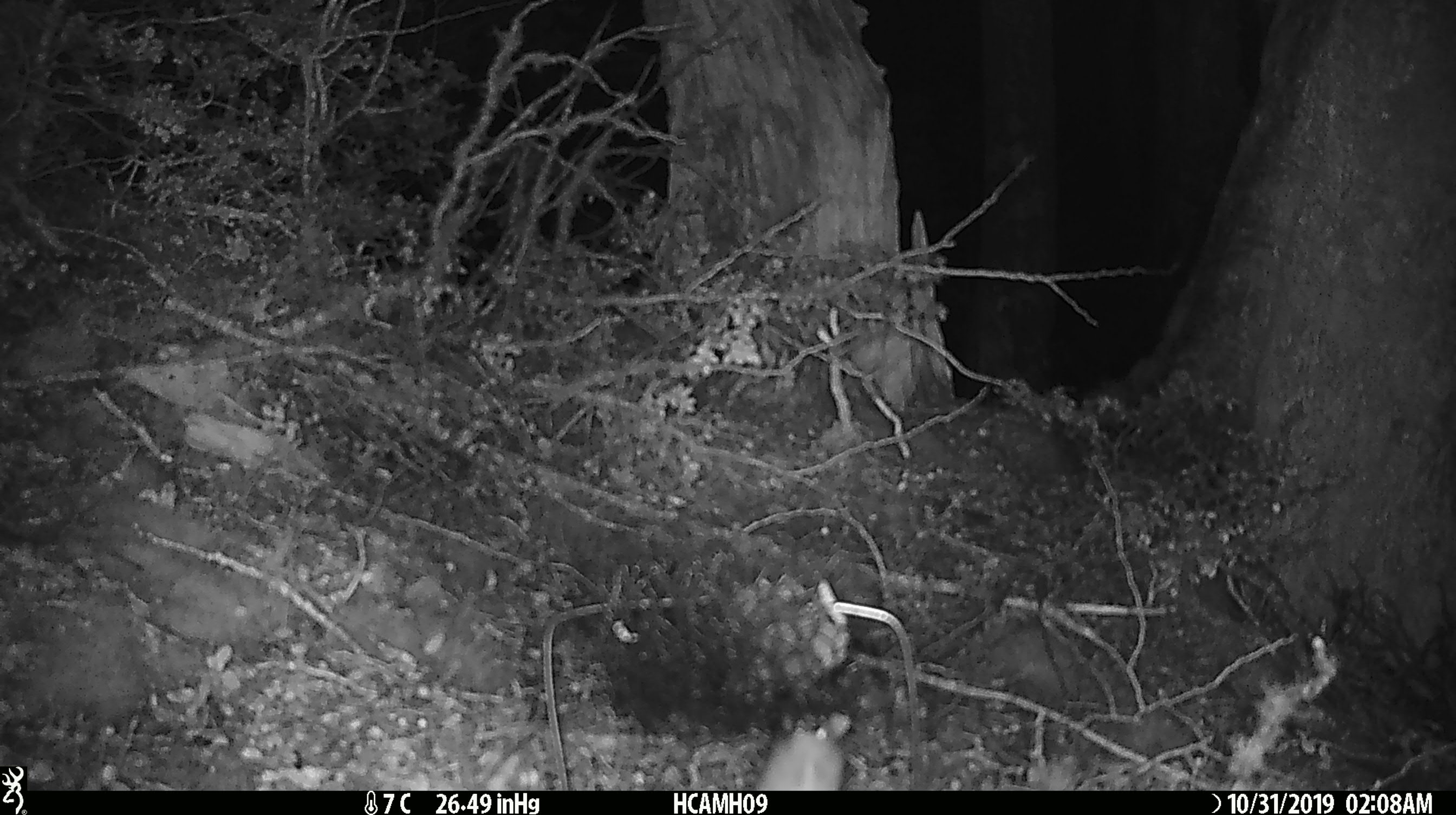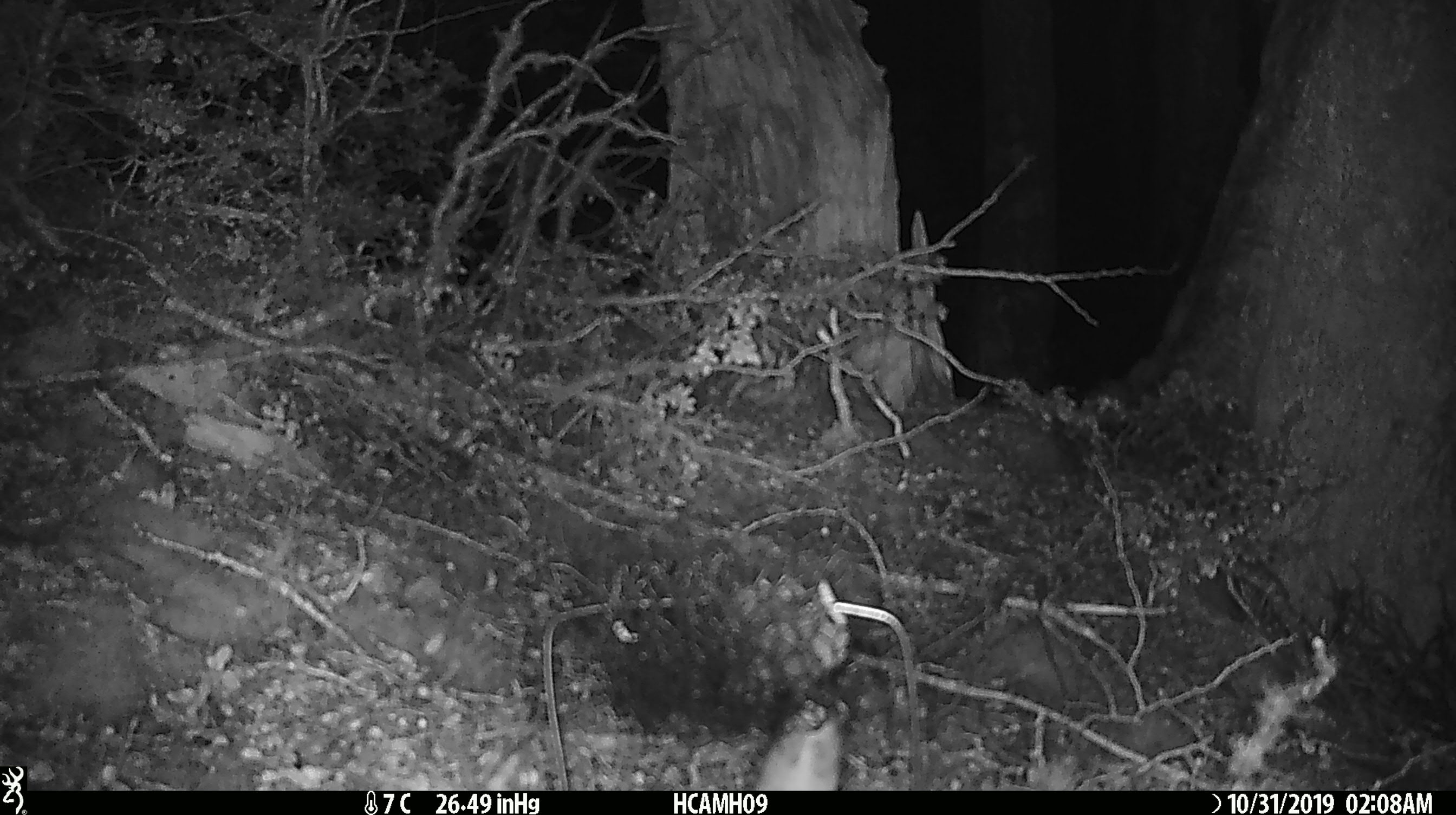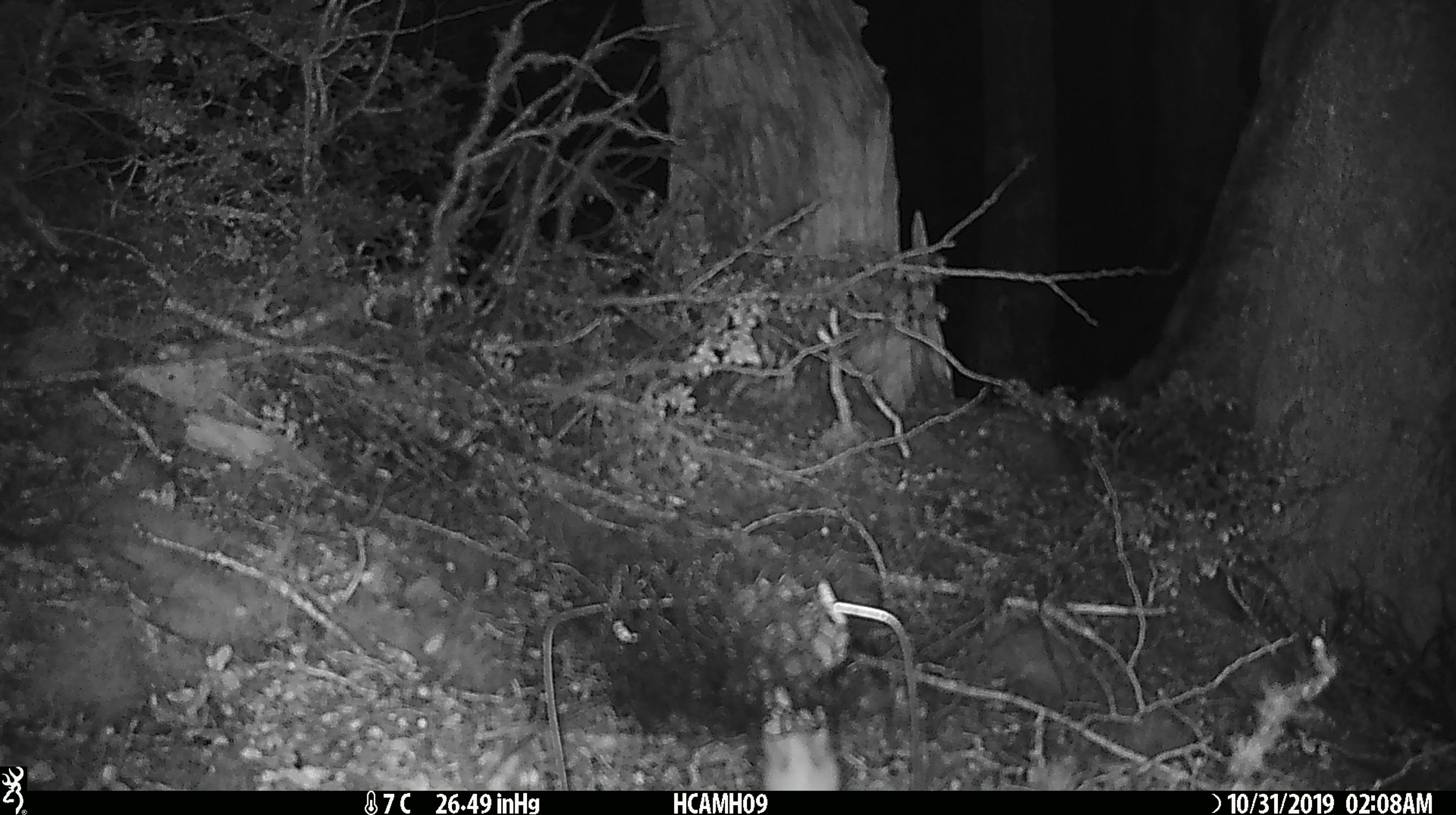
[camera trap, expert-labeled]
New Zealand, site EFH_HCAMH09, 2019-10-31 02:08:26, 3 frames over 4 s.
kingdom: Animalia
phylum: Chordata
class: Mammalia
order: Rodentia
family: Muridae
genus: Mus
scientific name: Mus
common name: mouse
Mouse (Mus).